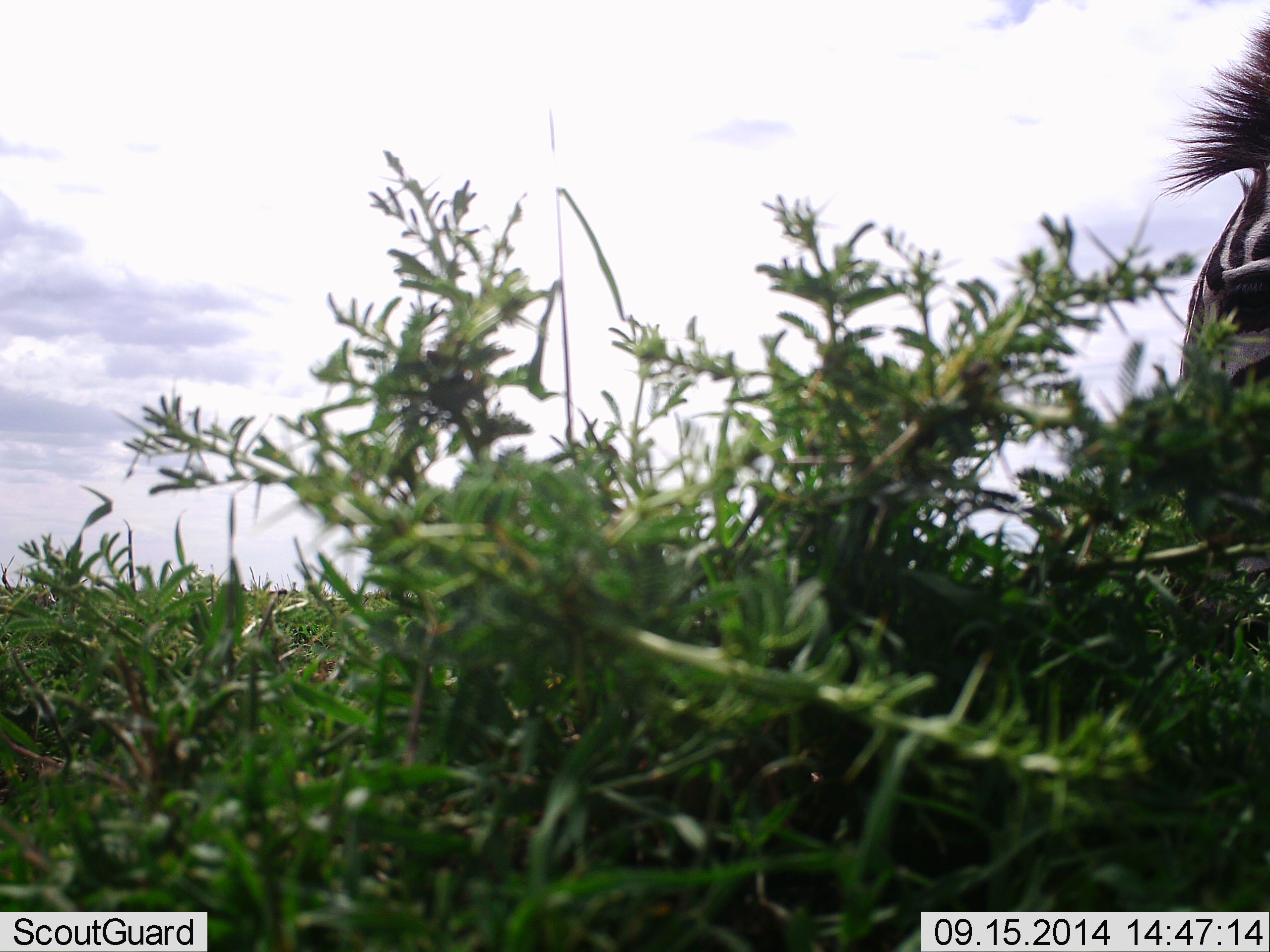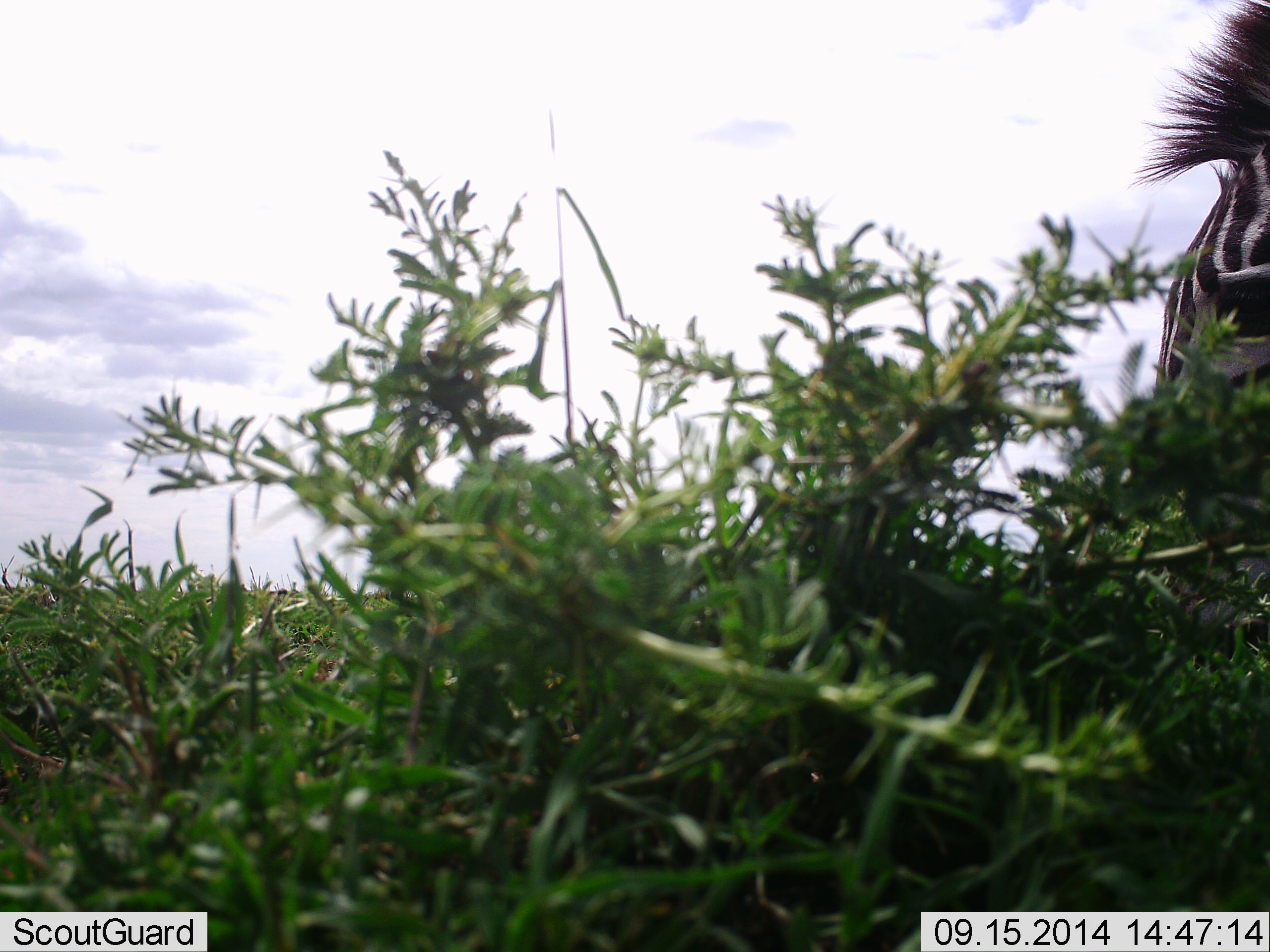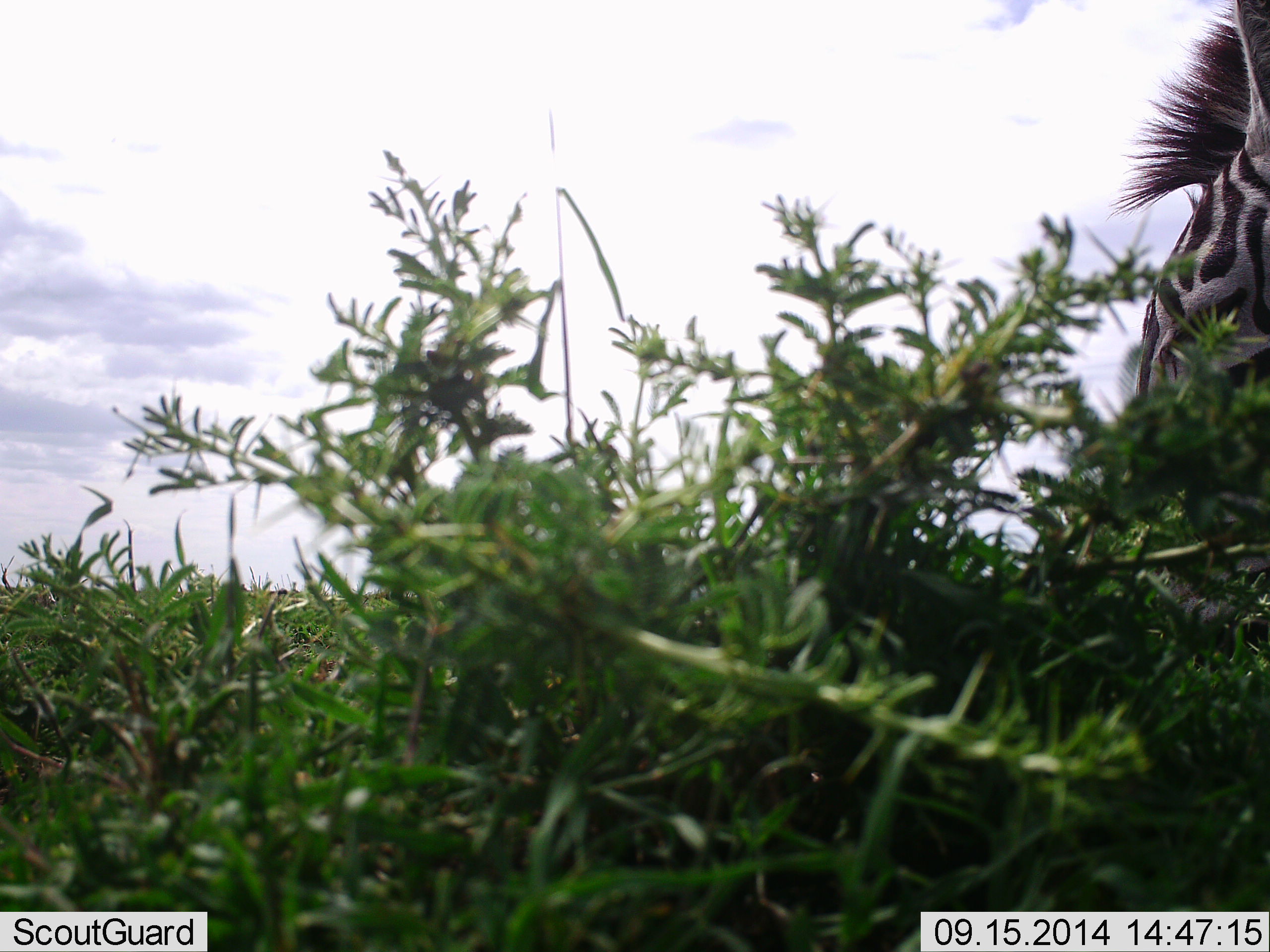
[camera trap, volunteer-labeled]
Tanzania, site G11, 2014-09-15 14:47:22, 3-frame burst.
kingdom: Animalia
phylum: Chordata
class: Mammalia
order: Perissodactyla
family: Equidae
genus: Equus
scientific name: Equus quagga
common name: plains zebra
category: zebra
Zebra (plains zebra) (Equus quagga), count 1. Behavior (volunteer vote fractions): standing 55%, resting 0%, moving 0%, interacting 9%. Young present (vote fraction): 0%. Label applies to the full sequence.